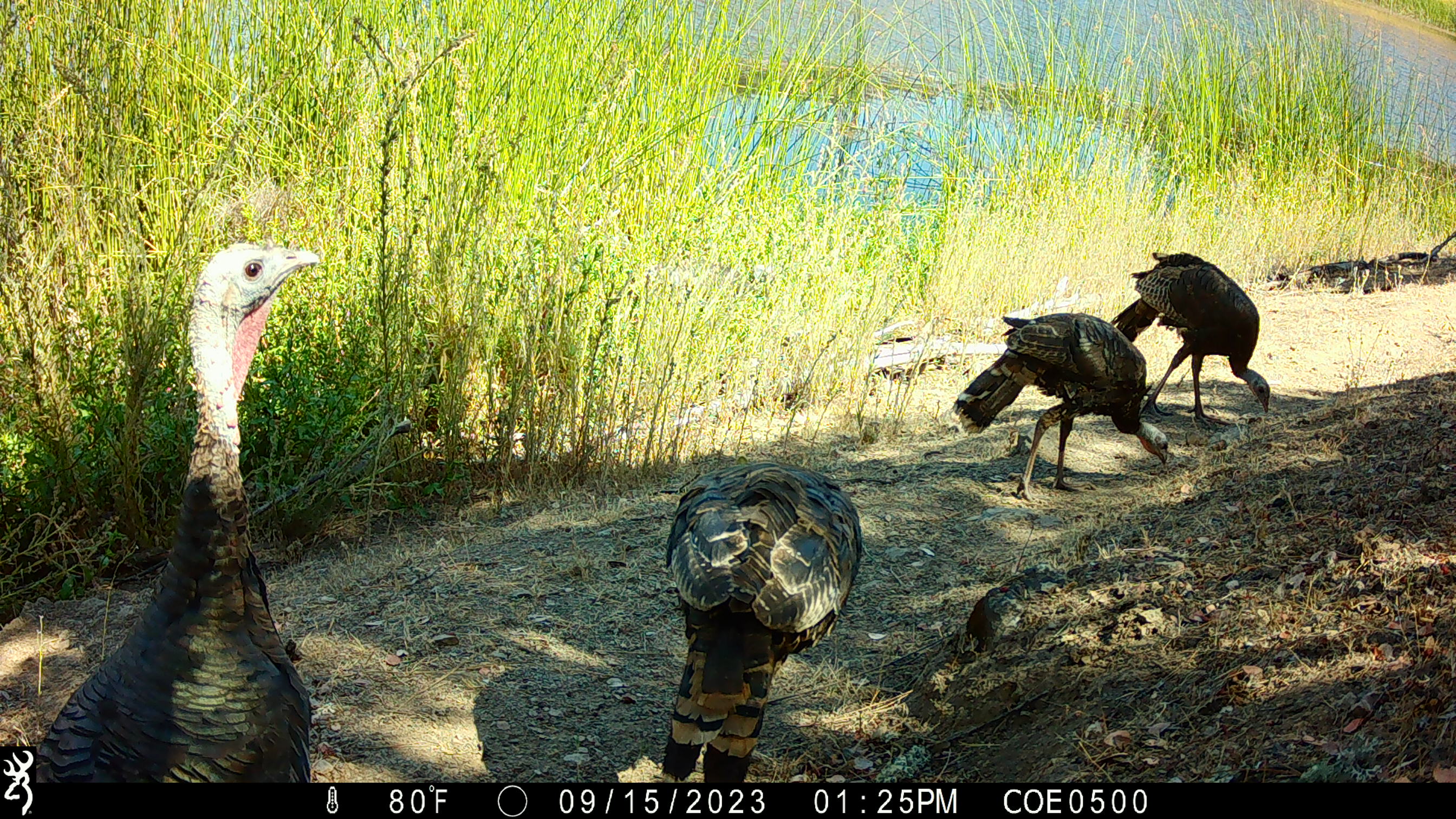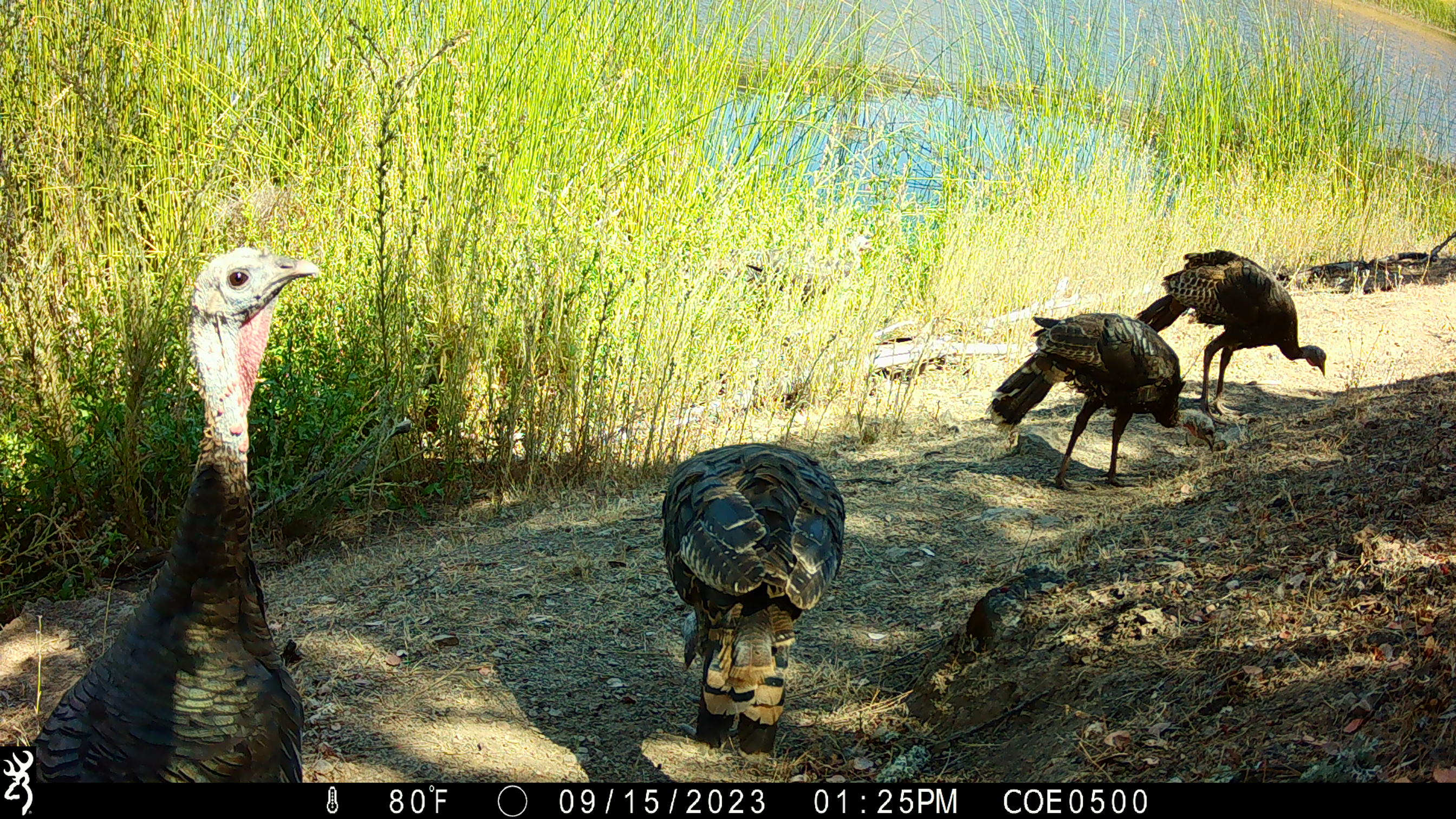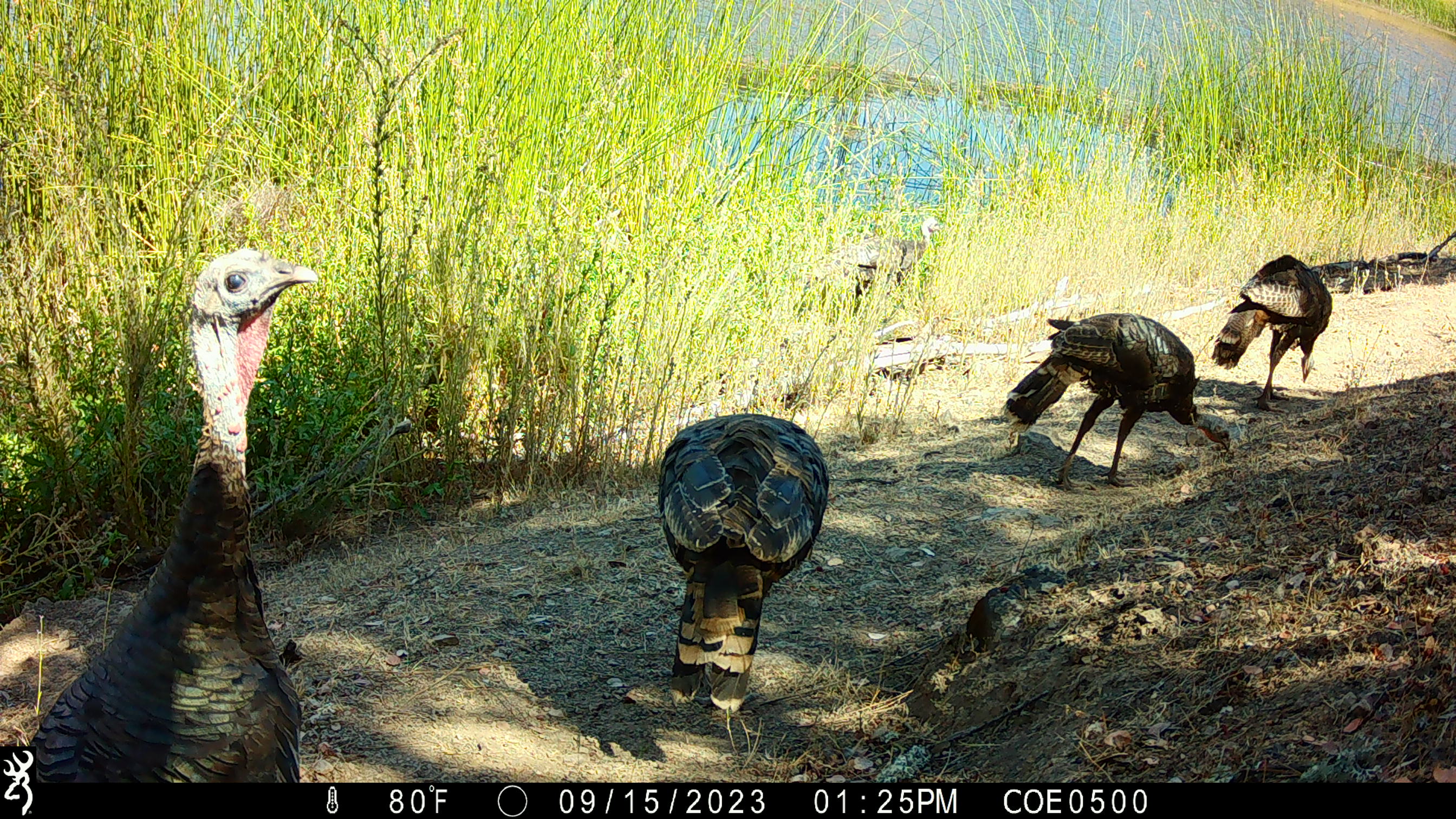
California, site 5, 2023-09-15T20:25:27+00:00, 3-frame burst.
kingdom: Animalia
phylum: Chordata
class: Aves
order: Galliformes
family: Phasianidae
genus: Meleagris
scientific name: Meleagris gallopavo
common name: turkey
Turkey (Meleagris gallopavo).